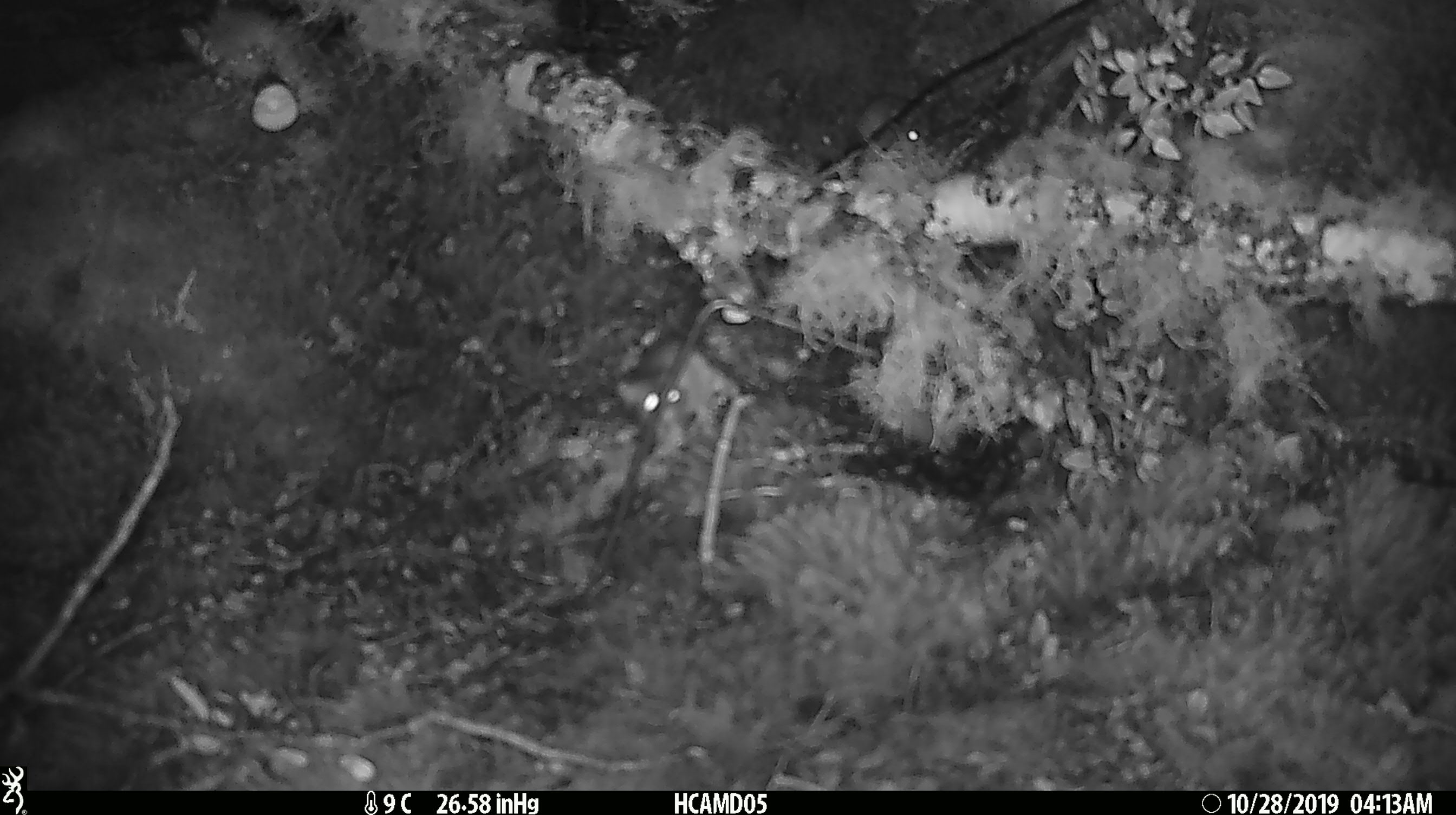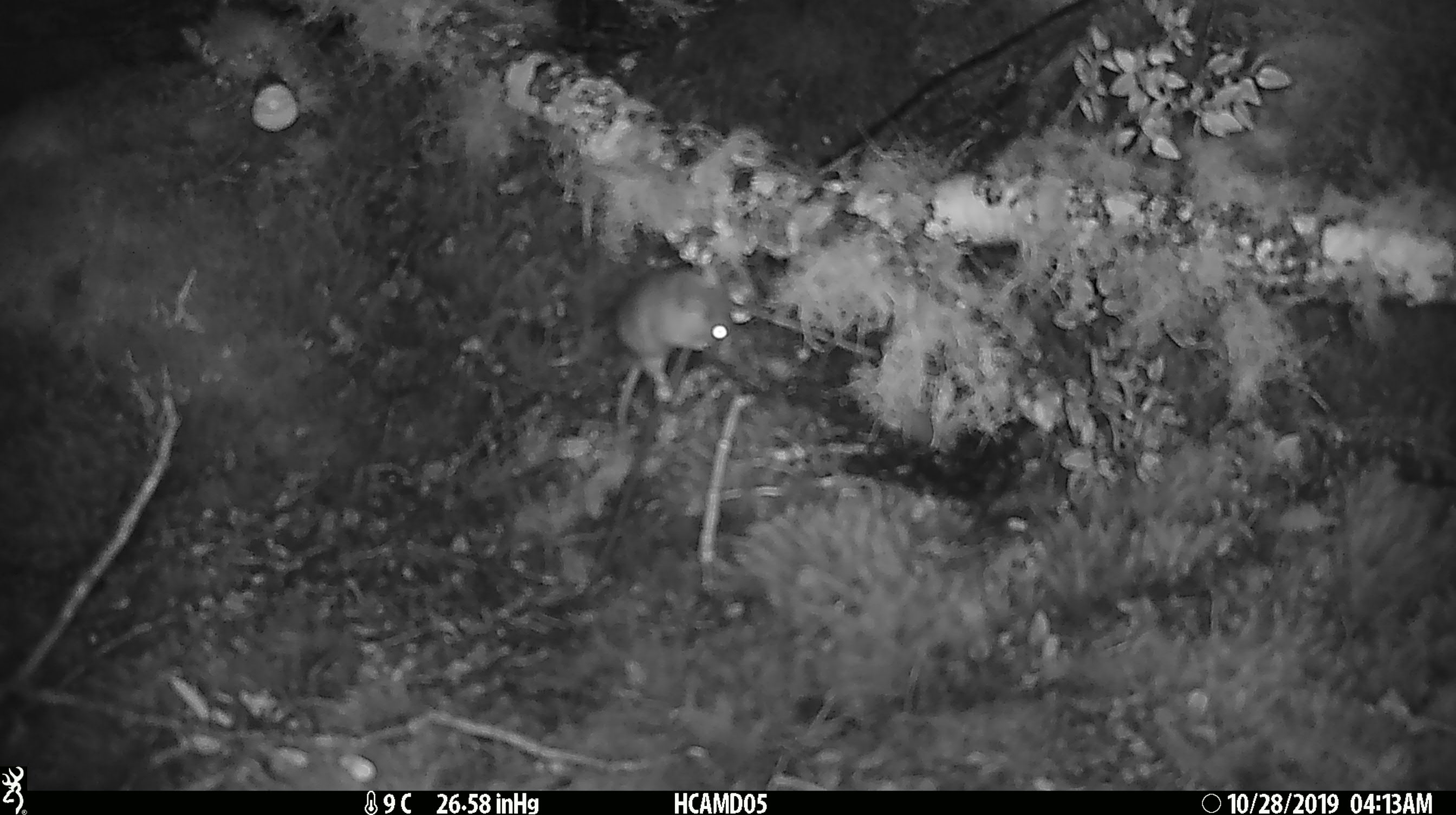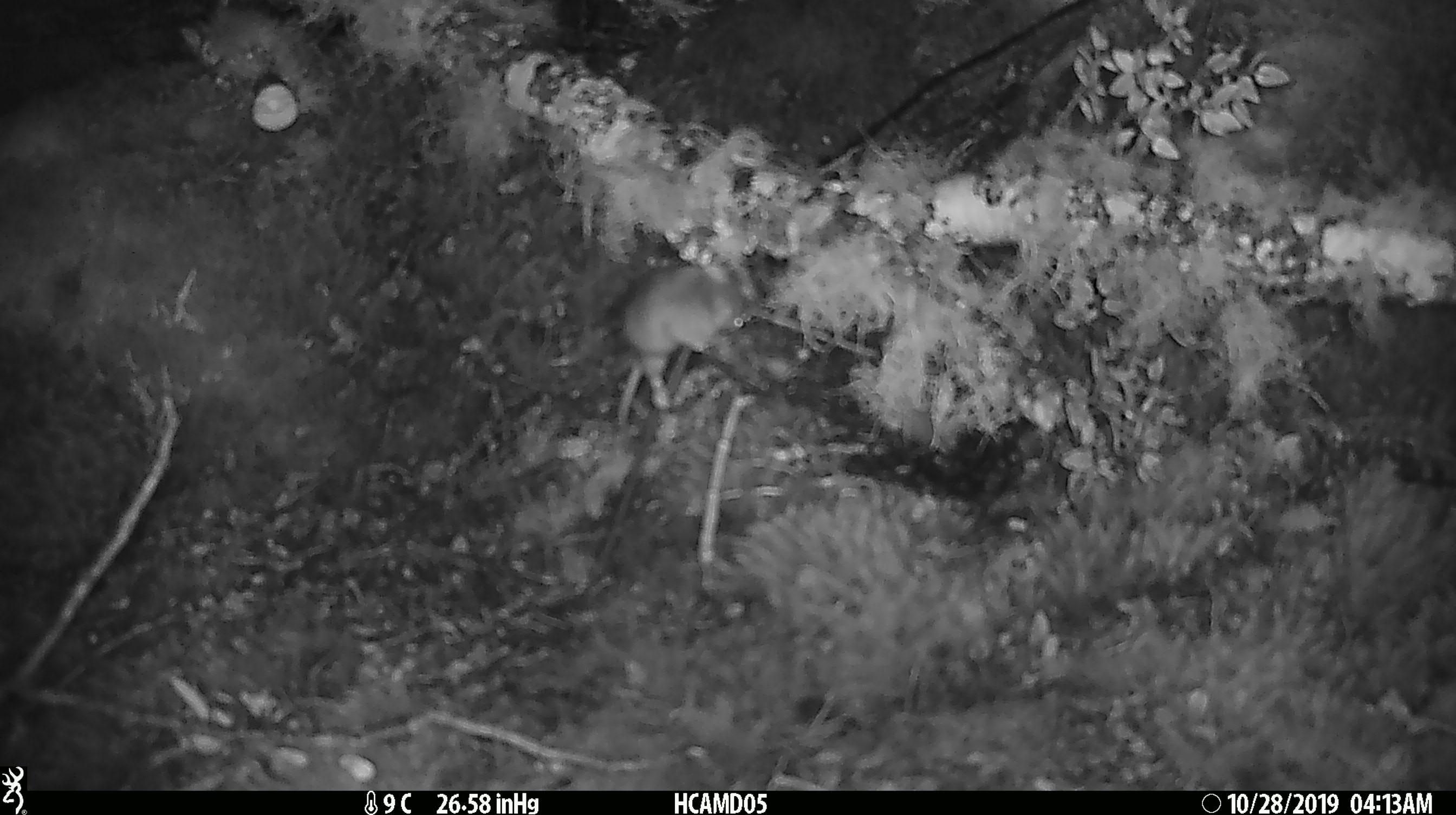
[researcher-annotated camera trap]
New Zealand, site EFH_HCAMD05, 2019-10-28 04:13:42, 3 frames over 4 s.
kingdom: Animalia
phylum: Chordata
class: Mammalia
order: Rodentia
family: Muridae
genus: Mus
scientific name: Mus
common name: mouse